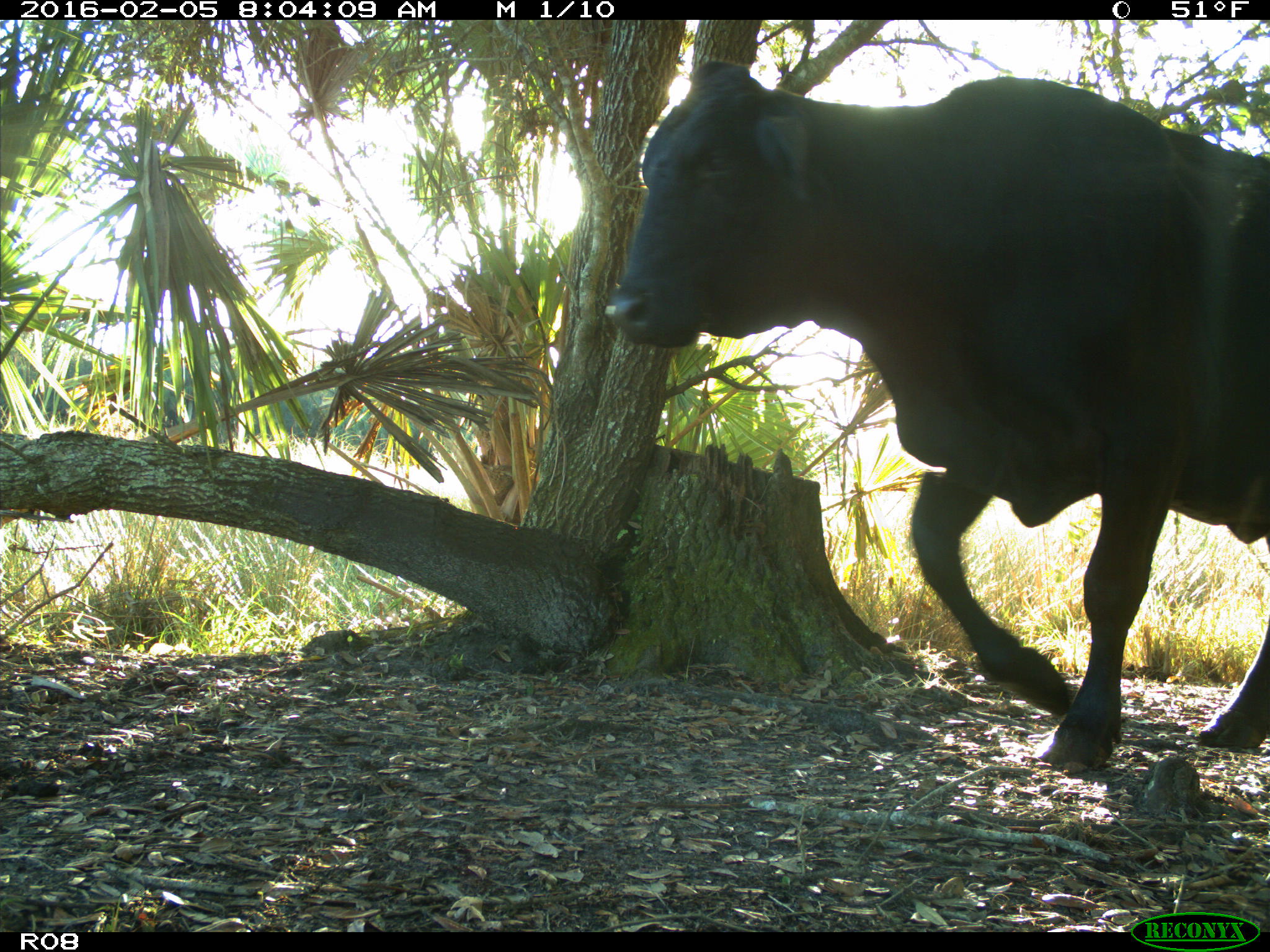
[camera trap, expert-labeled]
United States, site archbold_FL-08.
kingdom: Animalia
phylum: Chordata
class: Mammalia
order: Artiodactyla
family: Bovidae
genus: Bos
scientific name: Bos taurus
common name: domestic cow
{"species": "Bos taurus (domestic cow)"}